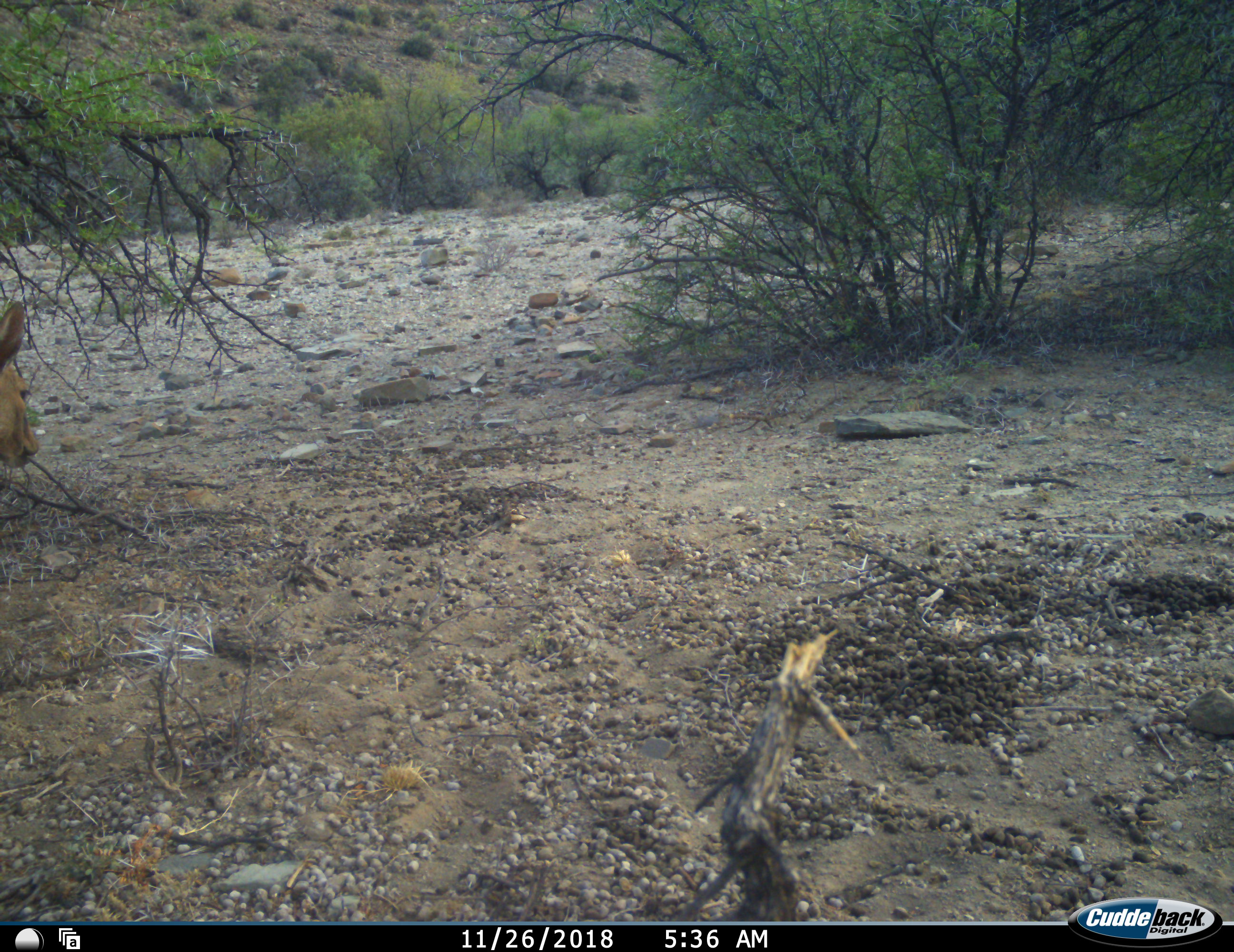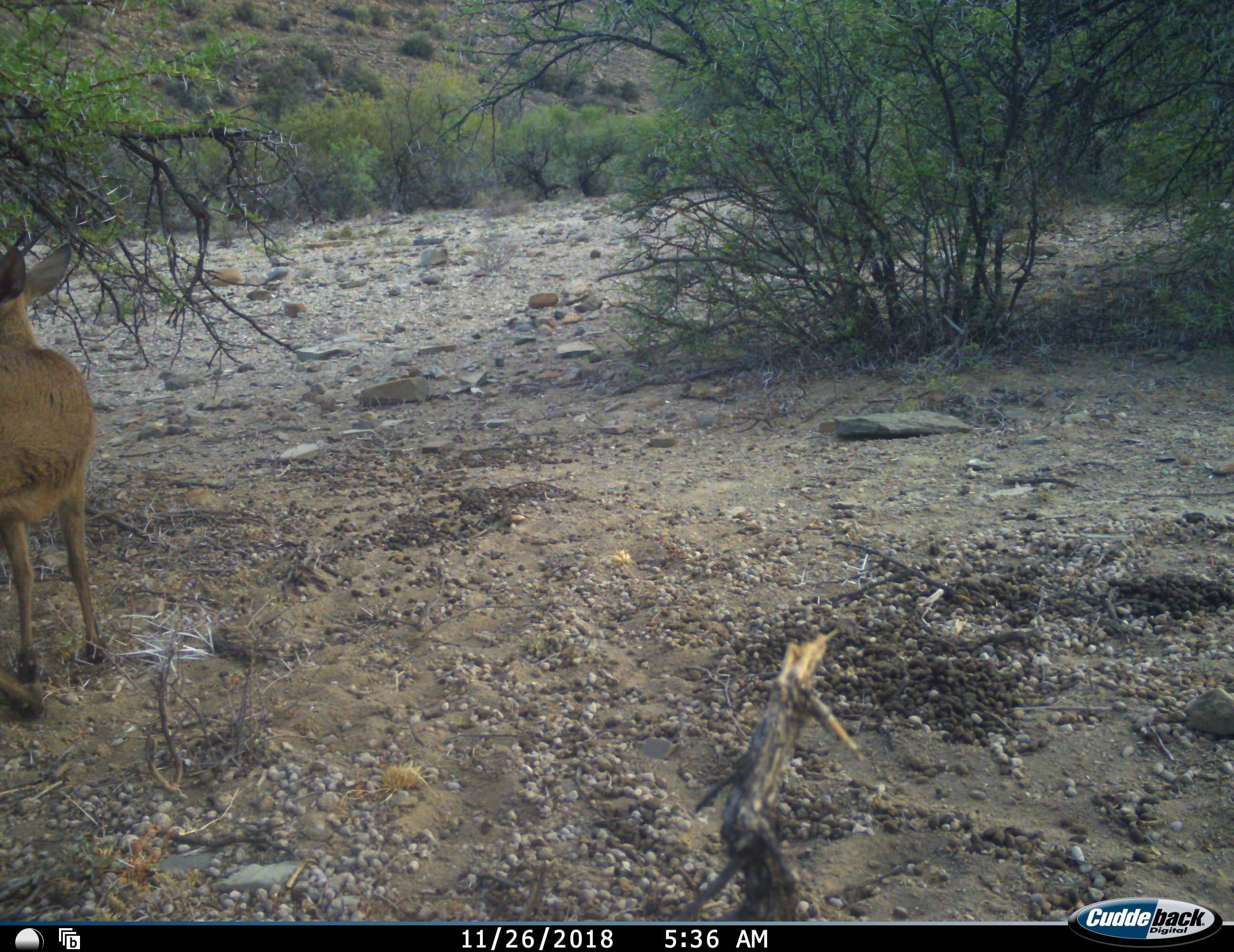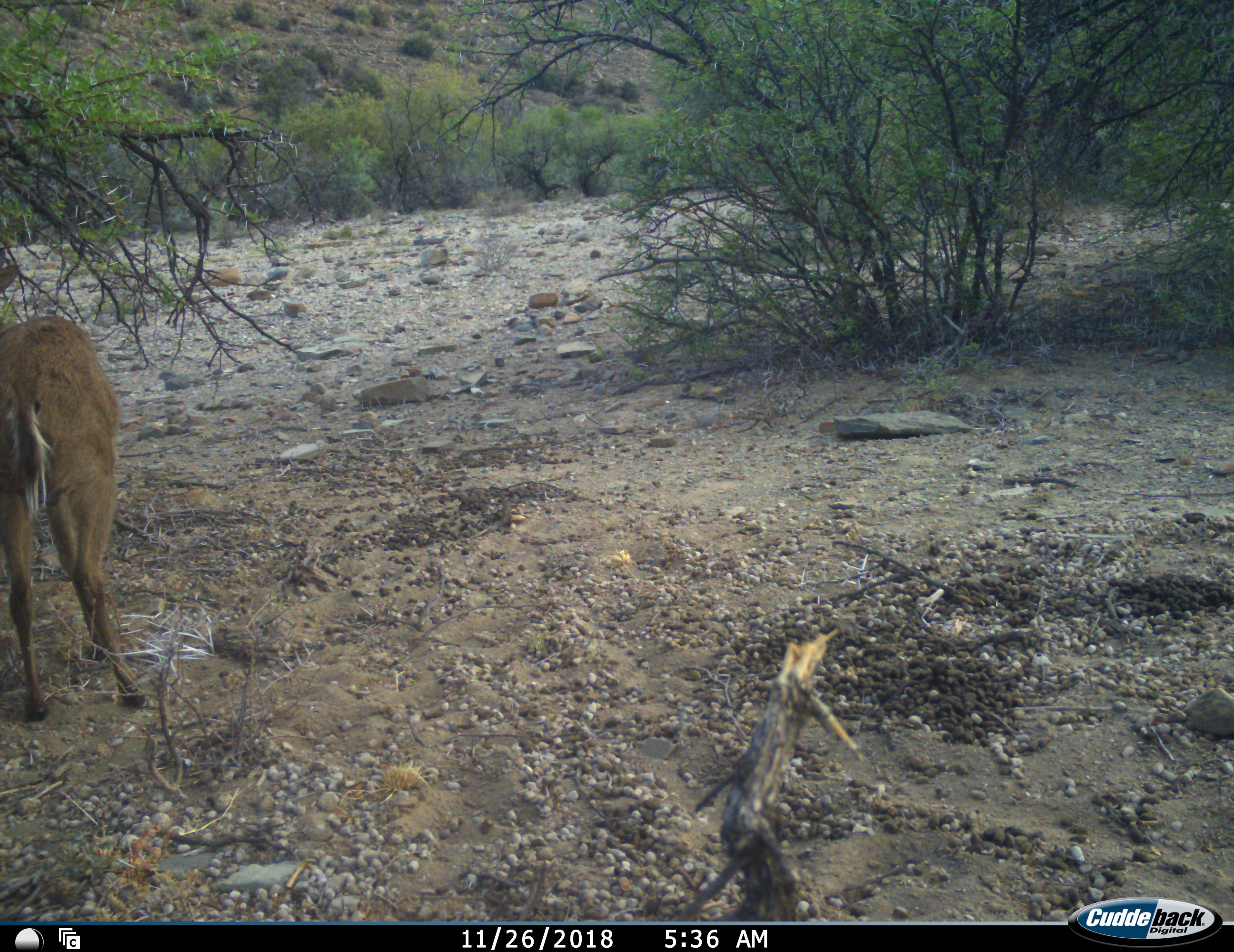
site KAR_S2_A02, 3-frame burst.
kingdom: Animalia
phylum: Chordata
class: Mammalia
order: Artiodactyla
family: Bovidae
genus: Sylvicapra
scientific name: Sylvicapra grimmia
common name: common duiker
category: duikercommongrey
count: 1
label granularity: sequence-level